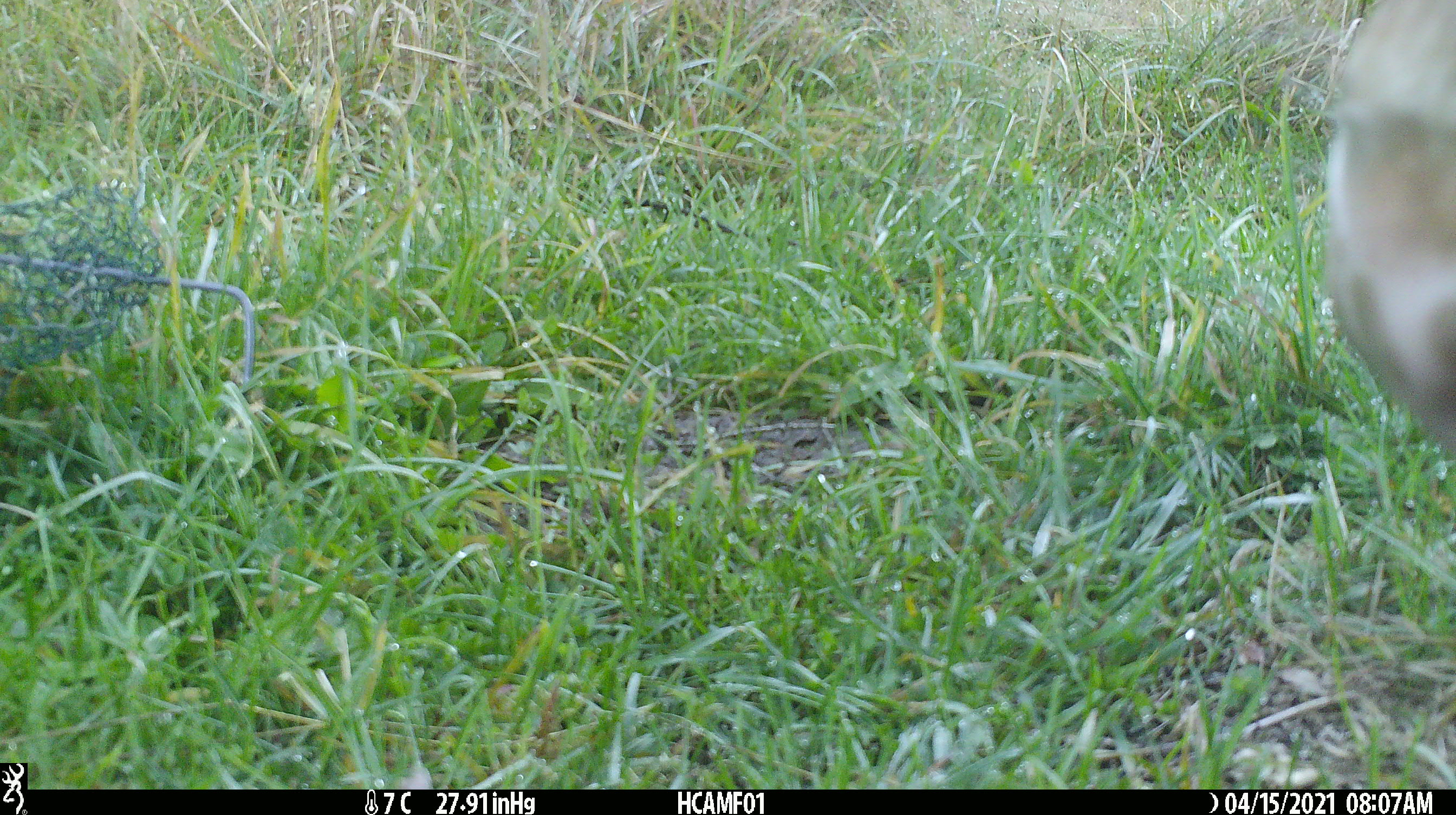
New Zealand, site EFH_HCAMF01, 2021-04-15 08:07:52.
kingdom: Animalia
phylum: Chordata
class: Mammalia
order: Artiodactyla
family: Bovidae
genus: Bos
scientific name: Bos taurus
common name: domestic cow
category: cow